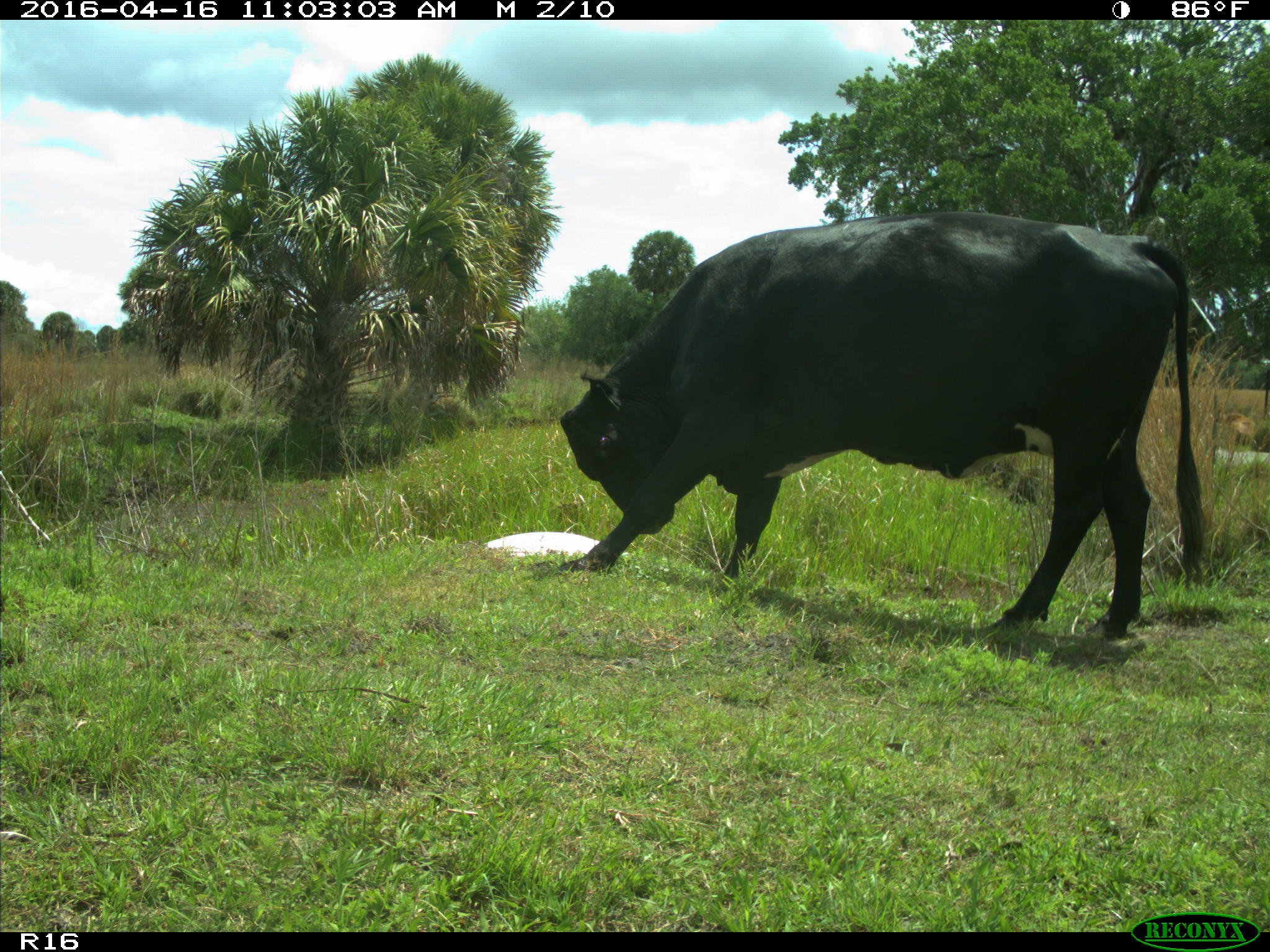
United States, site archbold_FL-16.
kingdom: Animalia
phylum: Chordata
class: Mammalia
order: Artiodactyla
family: Bovidae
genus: Bos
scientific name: Bos taurus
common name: domestic cow